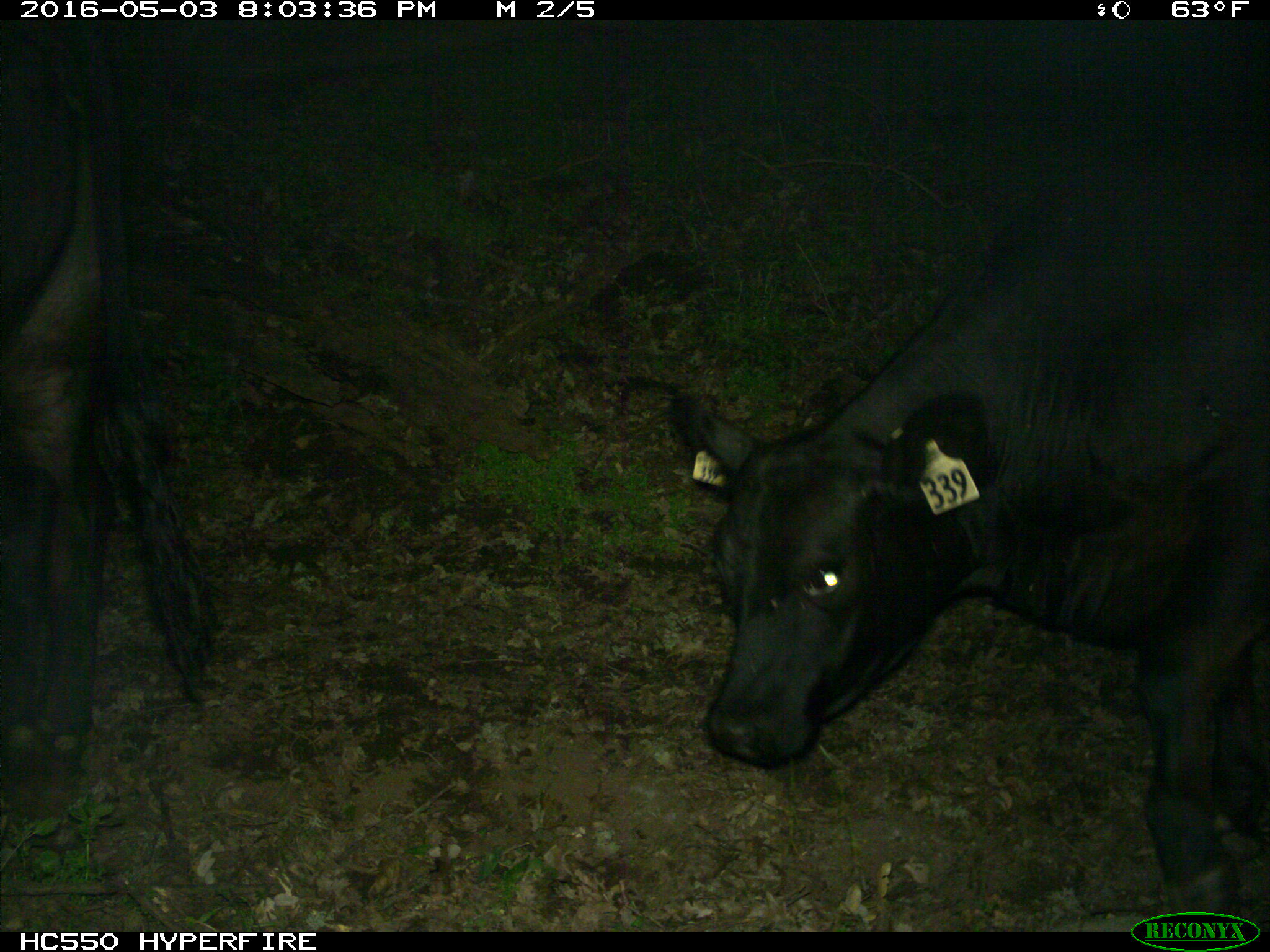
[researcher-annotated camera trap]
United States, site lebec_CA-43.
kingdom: Animalia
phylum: Chordata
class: Mammalia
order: Artiodactyla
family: Bovidae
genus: Bos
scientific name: Bos taurus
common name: domestic cow